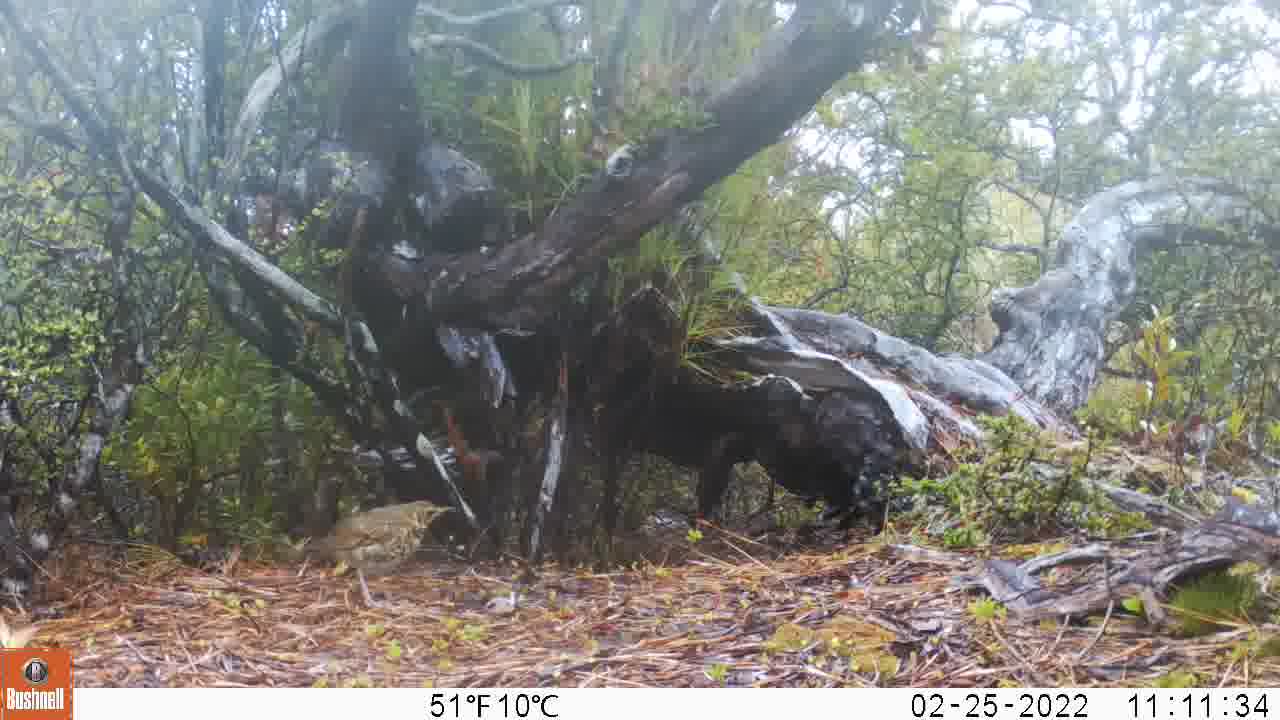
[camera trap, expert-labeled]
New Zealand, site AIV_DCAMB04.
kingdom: Animalia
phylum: Chordata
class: Aves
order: Passeriformes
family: Turdidae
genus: Turdus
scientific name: Turdus philomelos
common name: song thrush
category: thrush